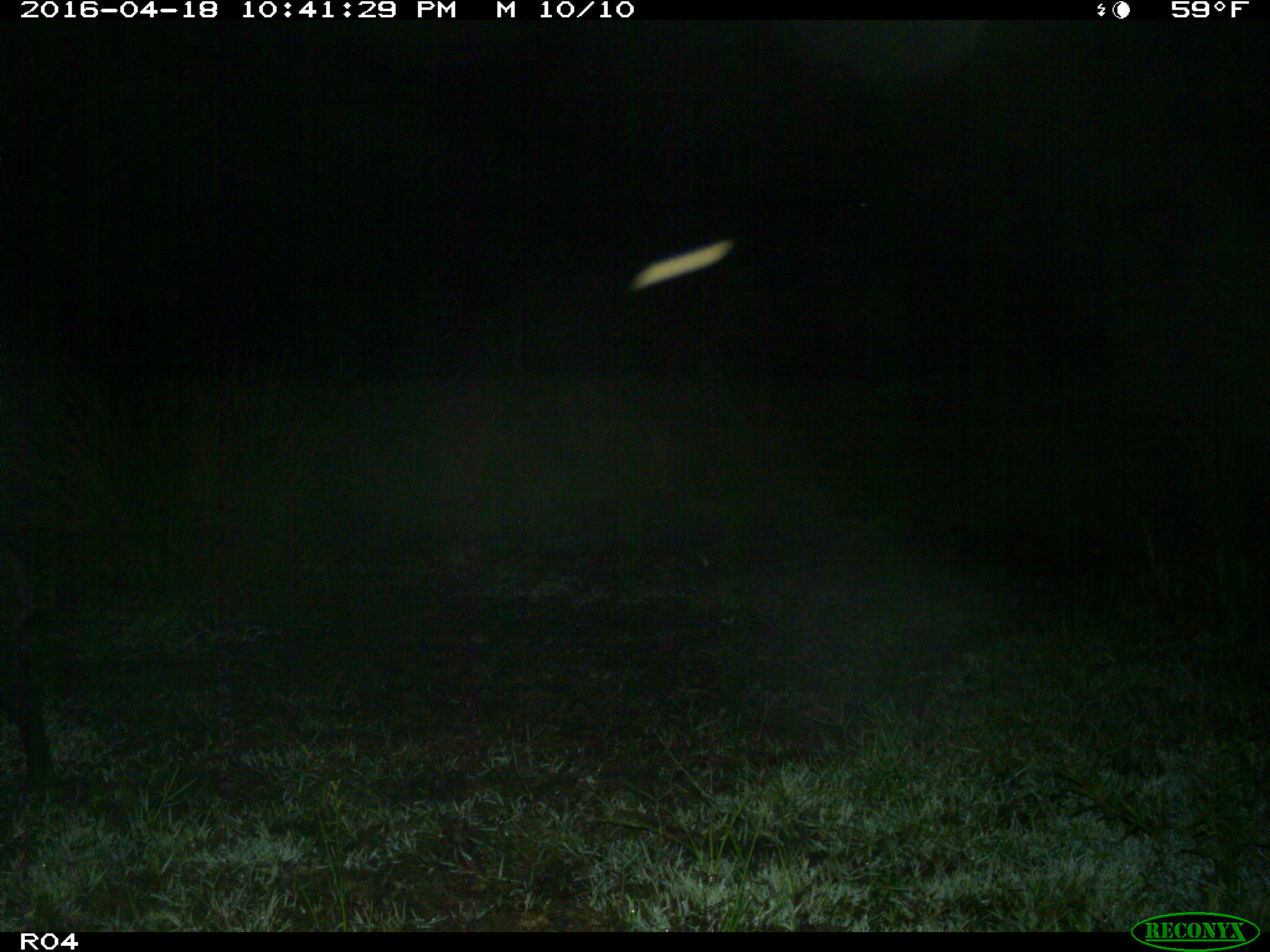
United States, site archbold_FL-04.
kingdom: Animalia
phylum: Chordata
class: Mammalia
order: Artiodactyla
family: Suidae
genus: Sus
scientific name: Sus scrofa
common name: wild boar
Sus scrofa (wild boar).